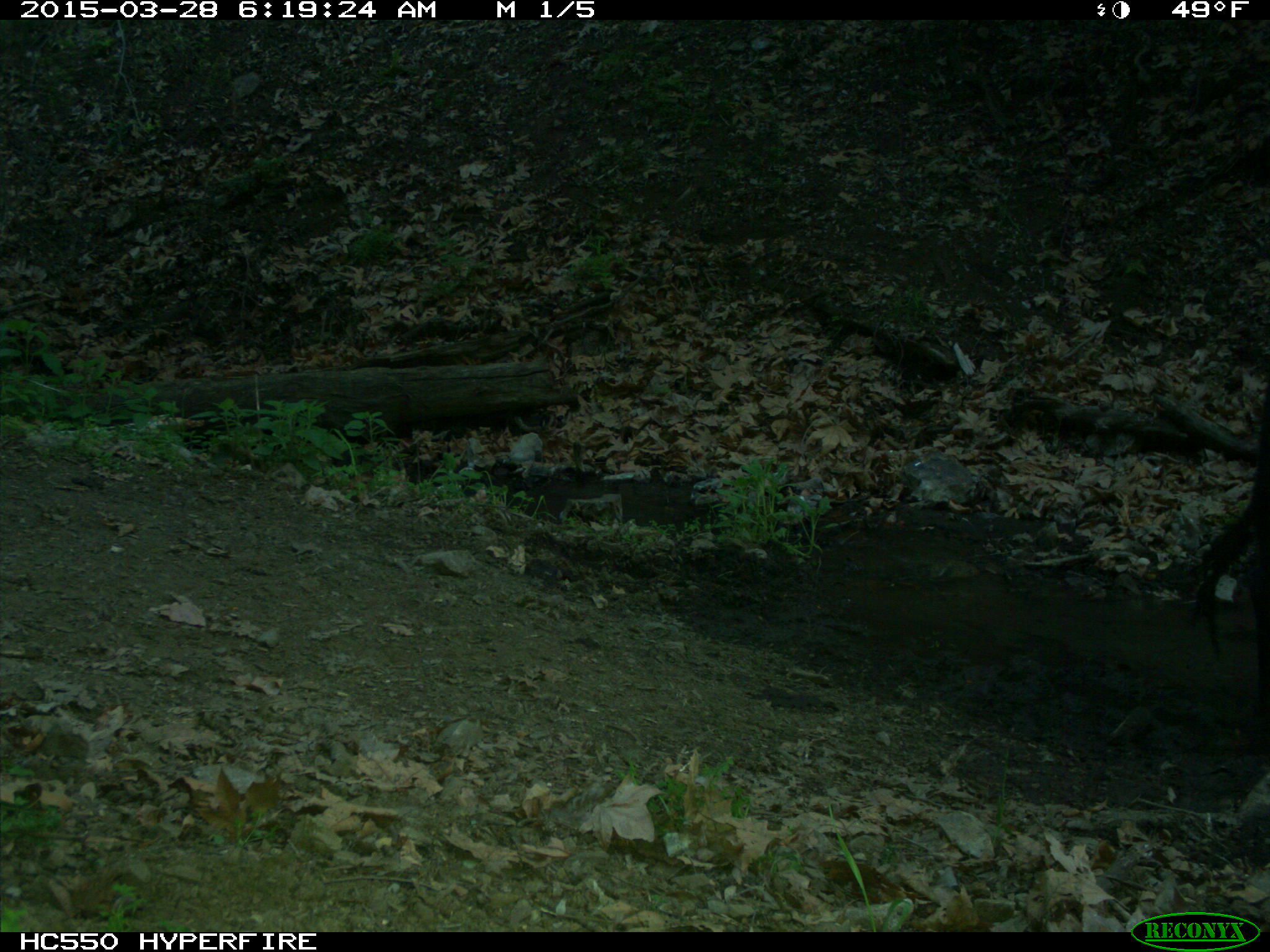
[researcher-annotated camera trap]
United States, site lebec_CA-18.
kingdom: Animalia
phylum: Chordata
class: Mammalia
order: Artiodactyla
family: Bovidae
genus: Bos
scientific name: Bos taurus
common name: domestic cow